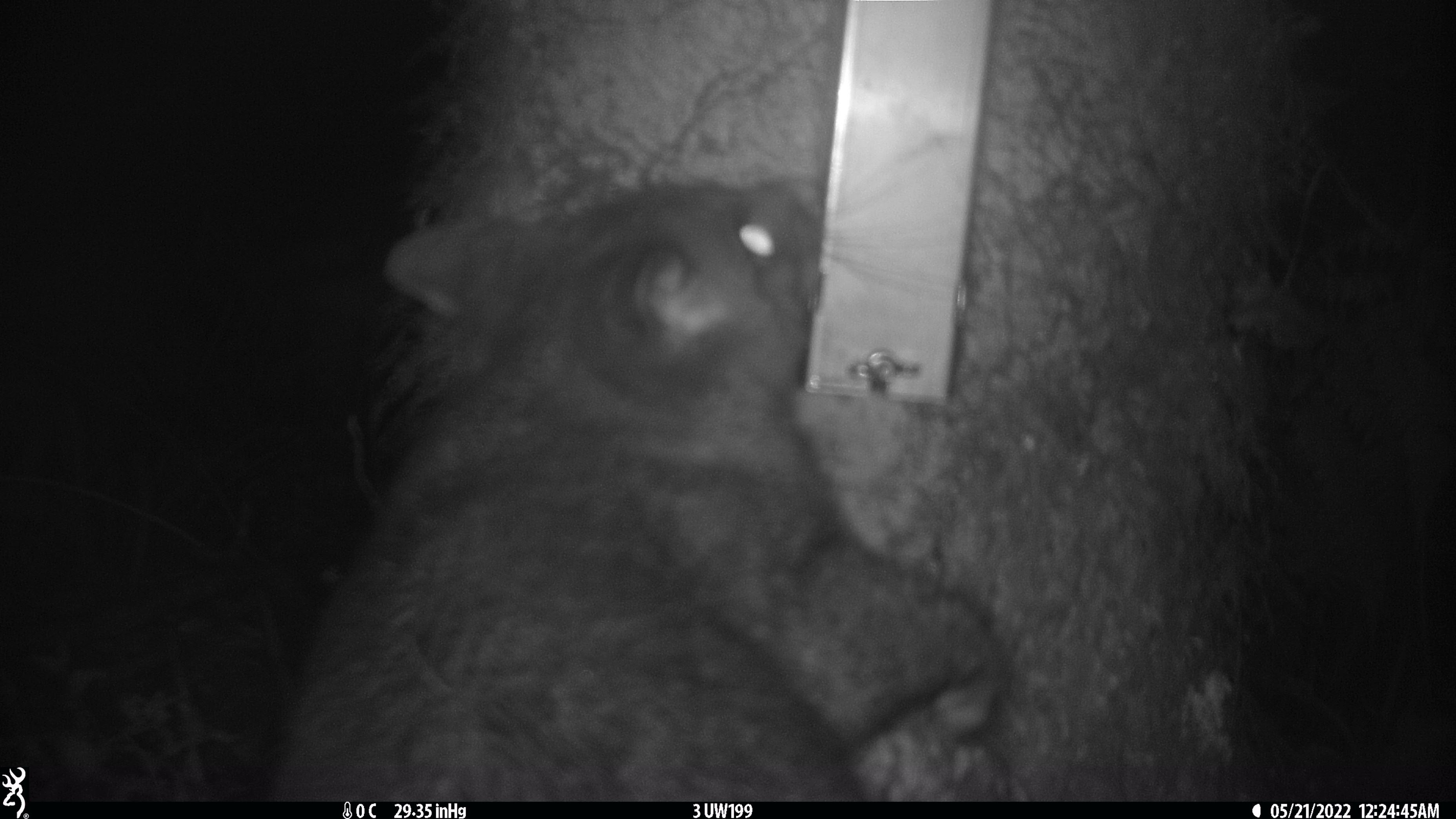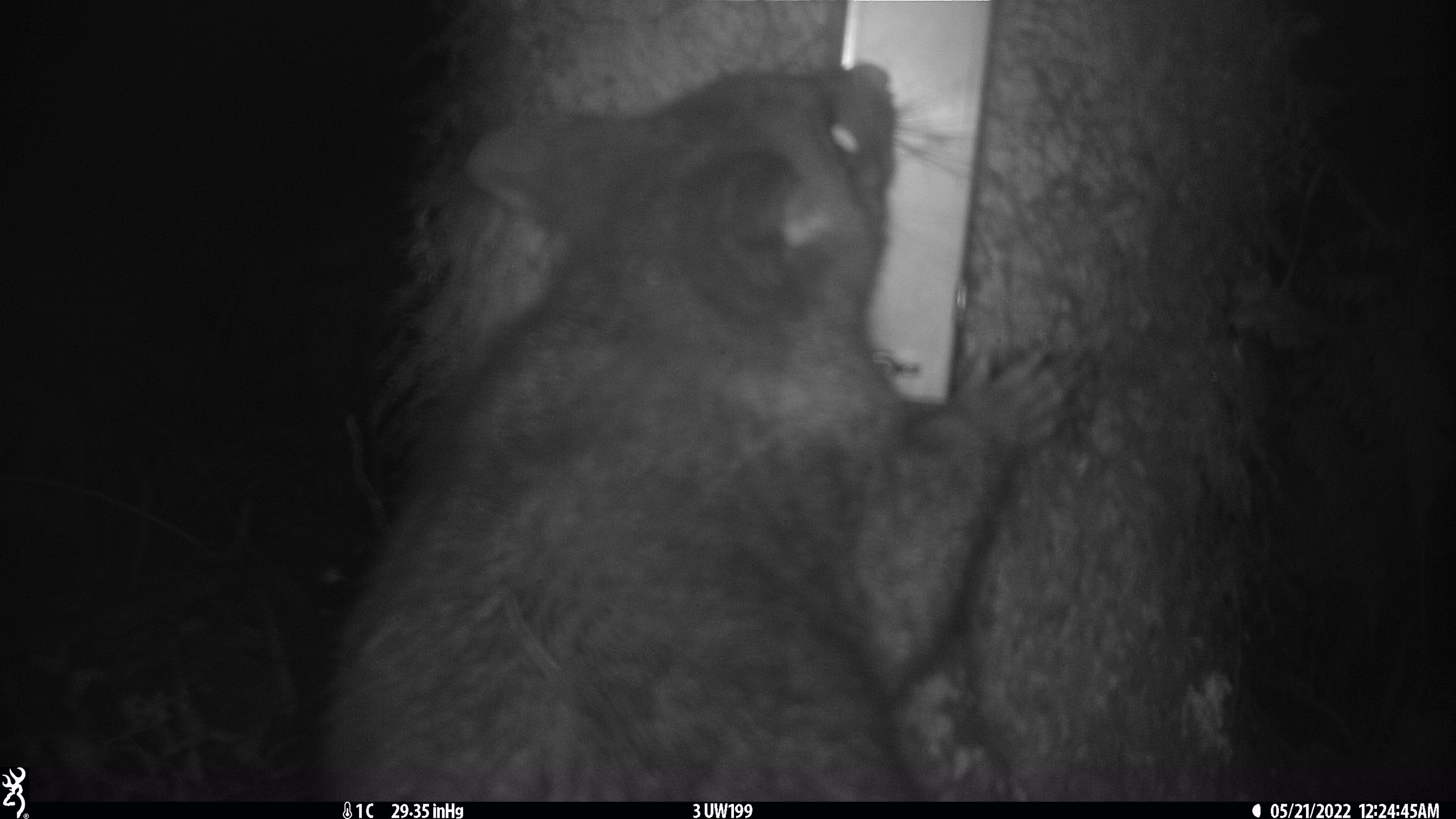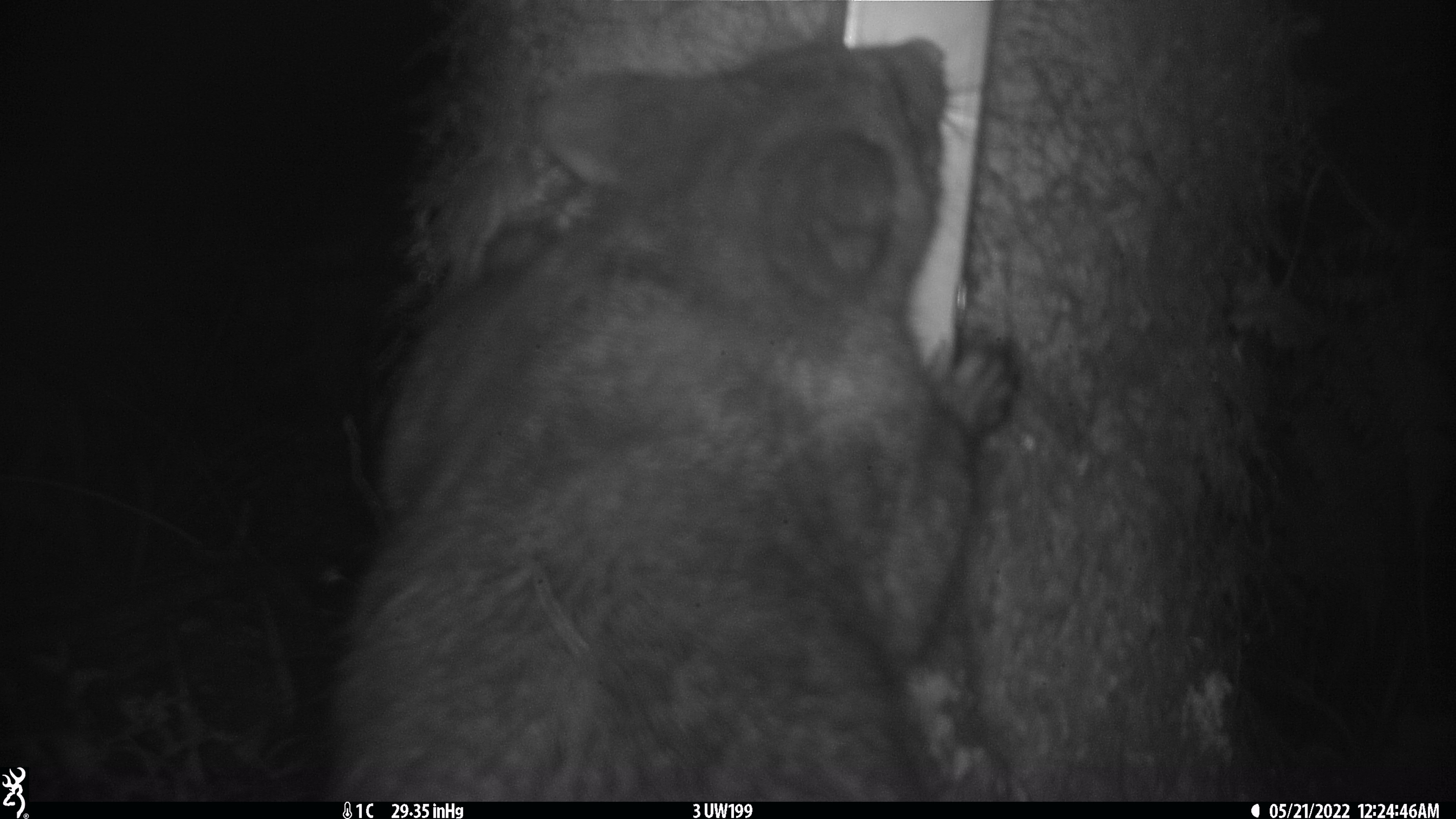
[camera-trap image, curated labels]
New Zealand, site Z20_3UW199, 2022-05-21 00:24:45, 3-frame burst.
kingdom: Animalia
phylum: Chordata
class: Mammalia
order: Diprotodontia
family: Phalangeridae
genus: Trichosurus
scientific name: Trichosurus vulpecula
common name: common brushtail possum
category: possum